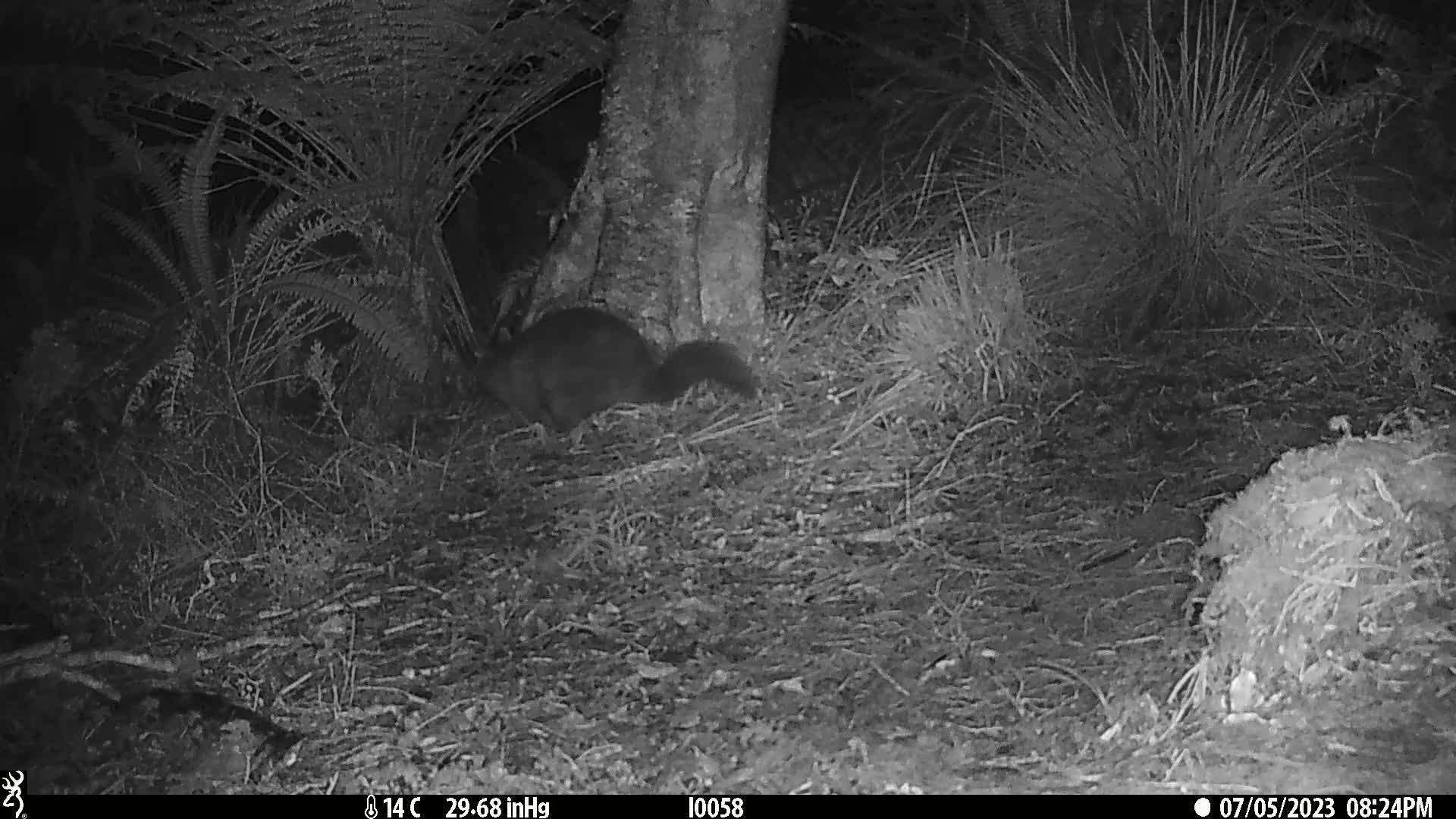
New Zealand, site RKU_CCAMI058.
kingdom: Animalia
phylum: Chordata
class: Mammalia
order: Diprotodontia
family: Phalangeridae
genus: Trichosurus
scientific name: Trichosurus vulpecula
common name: common brushtail possum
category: possum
Possum (common brushtail possum) (Trichosurus vulpecula).